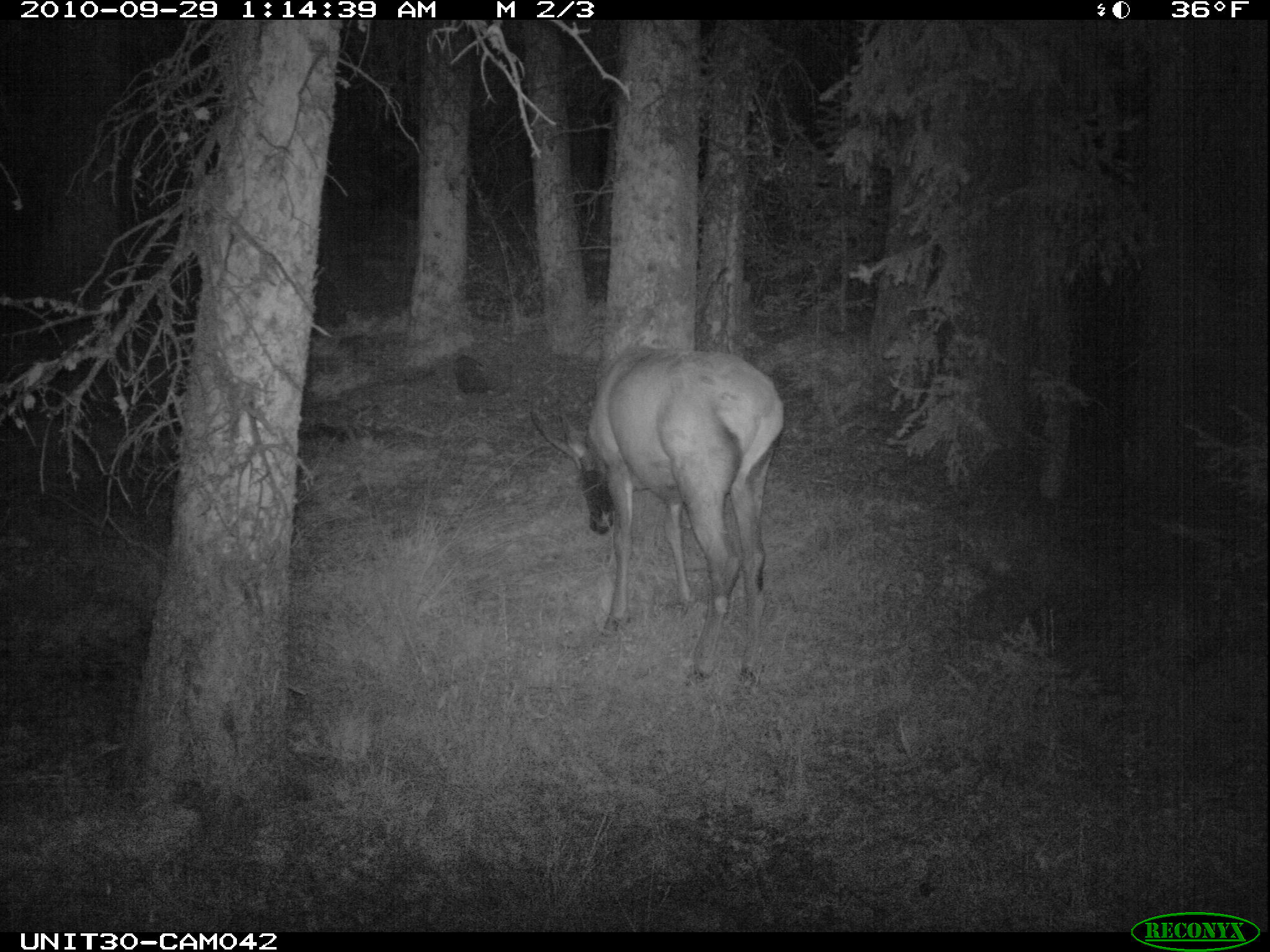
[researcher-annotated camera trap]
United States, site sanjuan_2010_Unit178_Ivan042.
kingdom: Animalia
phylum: Chordata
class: Mammalia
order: Artiodactyla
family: Cervidae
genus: Cervus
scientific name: Cervus elaphus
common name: red deer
Cervus elaphus (red deer).